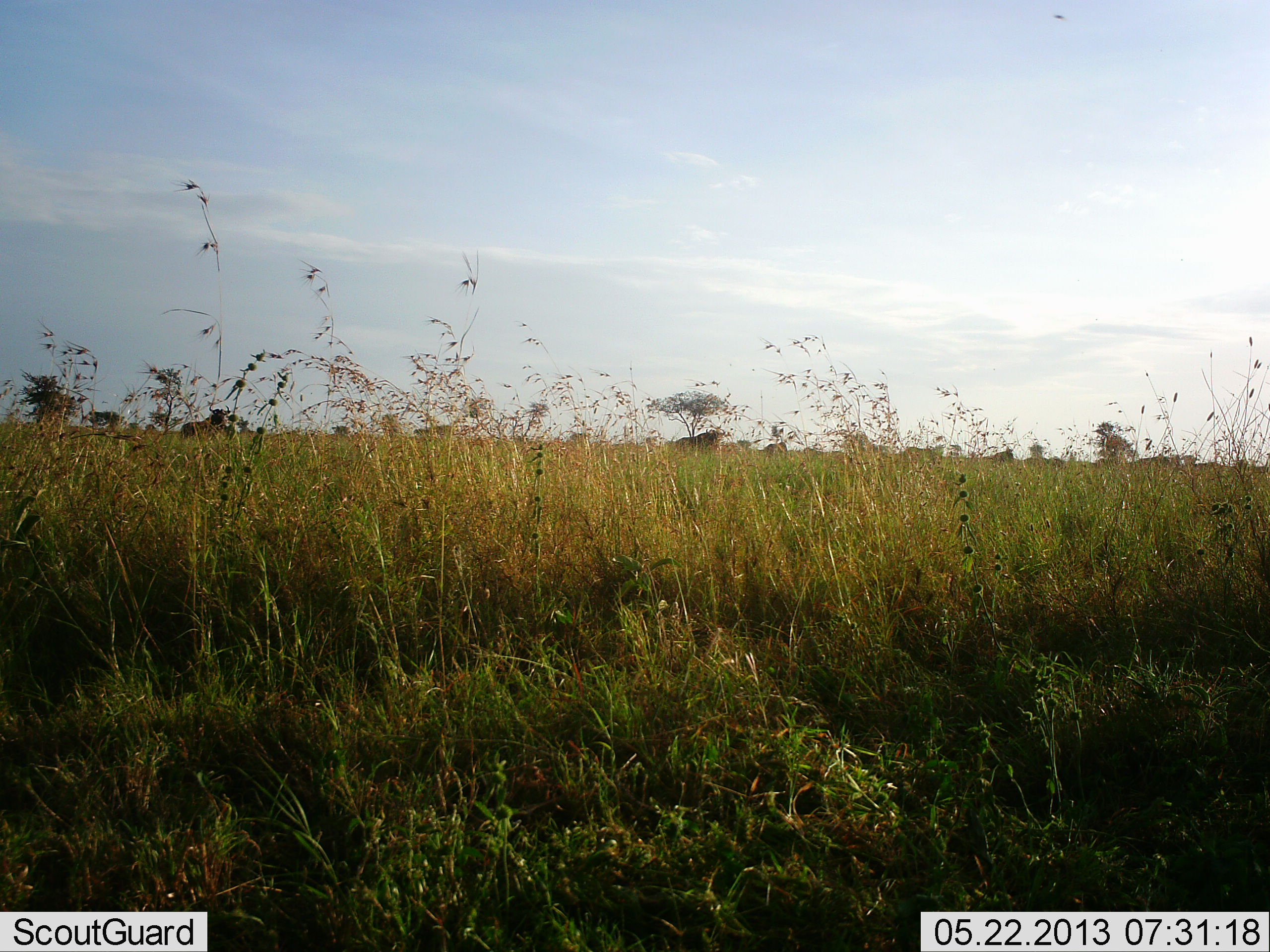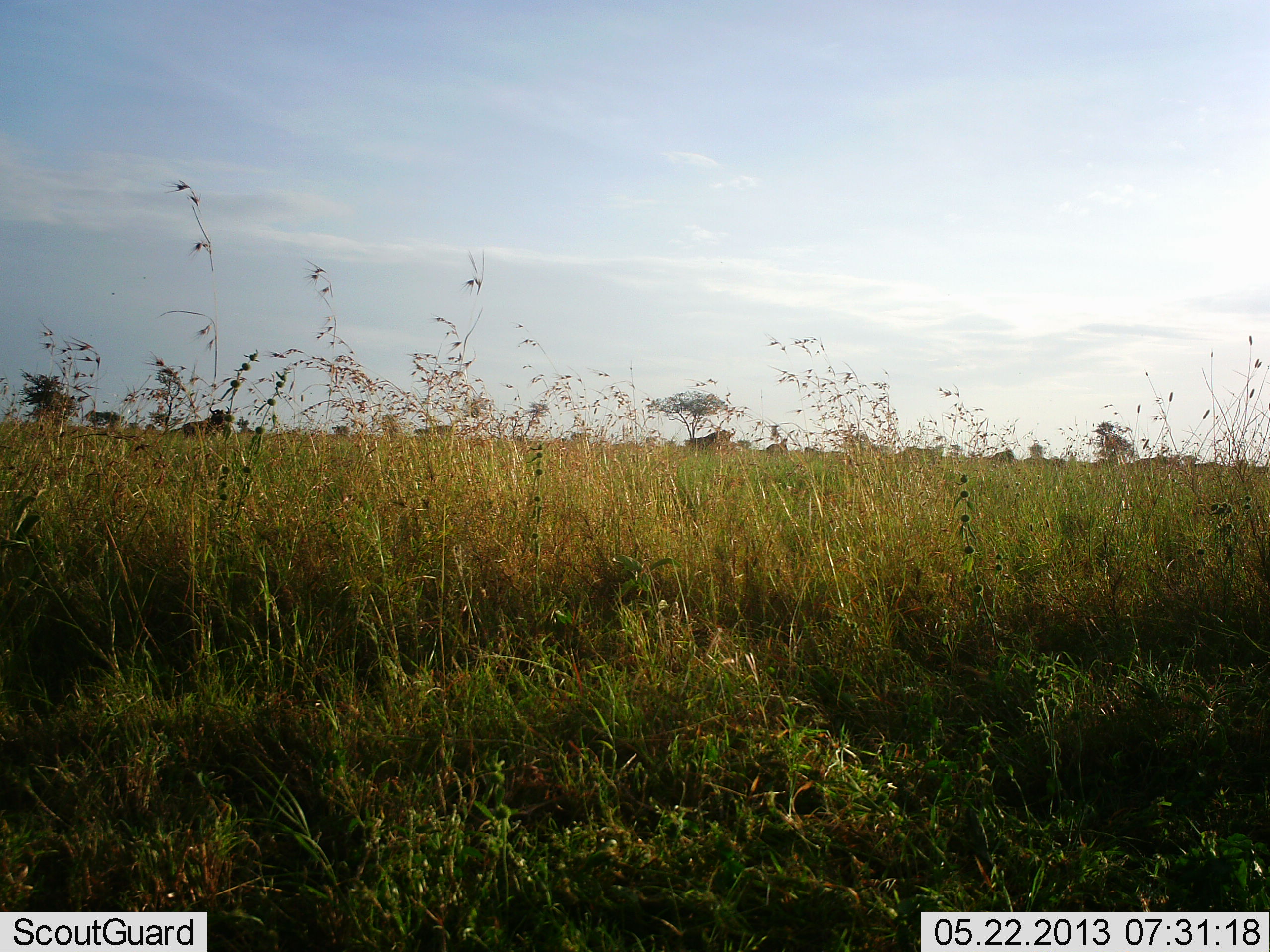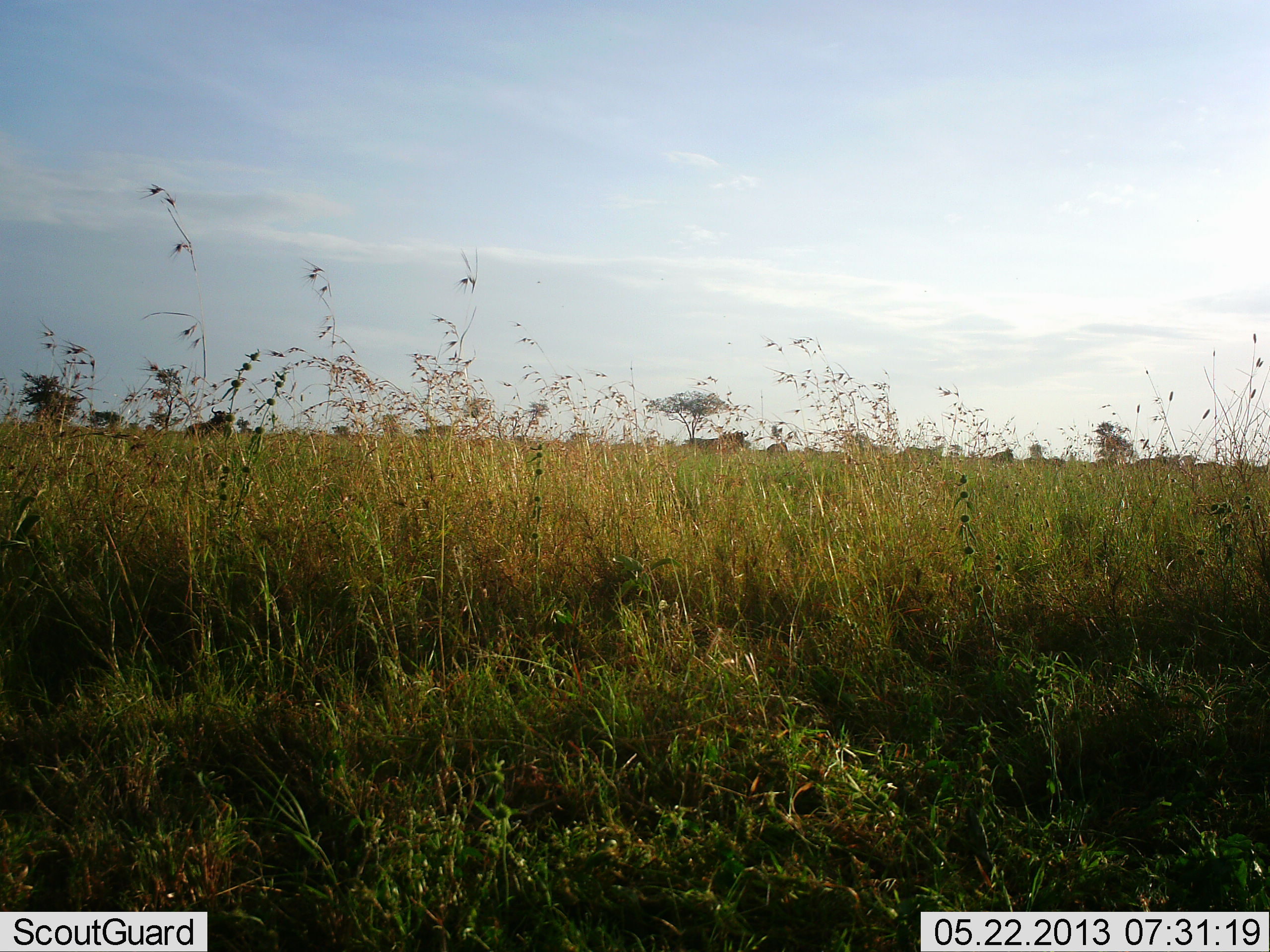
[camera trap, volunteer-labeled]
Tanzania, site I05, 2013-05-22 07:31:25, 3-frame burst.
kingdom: Animalia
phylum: Chordata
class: Mammalia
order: Artiodactyla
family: Bovidae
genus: Connochaetes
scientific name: Connochaetes taurinus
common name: blue wildebeest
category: wildebeest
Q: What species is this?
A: Wildebeest (blue wildebeest) (Connochaetes taurinus).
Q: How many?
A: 5.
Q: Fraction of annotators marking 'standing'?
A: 73%.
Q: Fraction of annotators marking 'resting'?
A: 13%.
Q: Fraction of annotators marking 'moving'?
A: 47%.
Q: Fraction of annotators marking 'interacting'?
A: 0%.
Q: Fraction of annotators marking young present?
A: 0%.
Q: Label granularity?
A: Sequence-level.